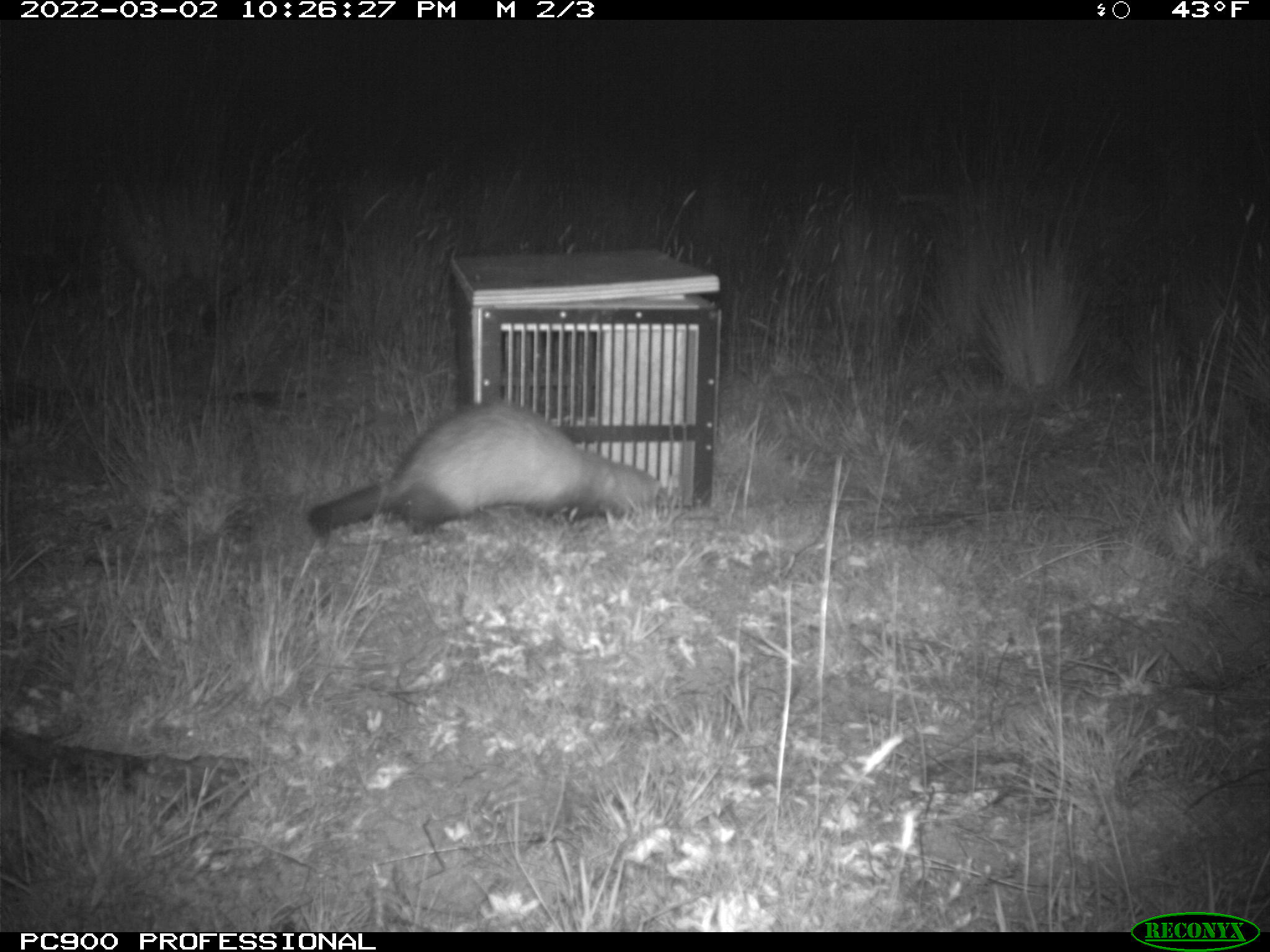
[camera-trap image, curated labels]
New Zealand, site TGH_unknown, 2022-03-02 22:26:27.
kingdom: Animalia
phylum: Chordata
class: Mammalia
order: Carnivora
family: Mustelidae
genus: Mustela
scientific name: Mustela furo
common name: ferret